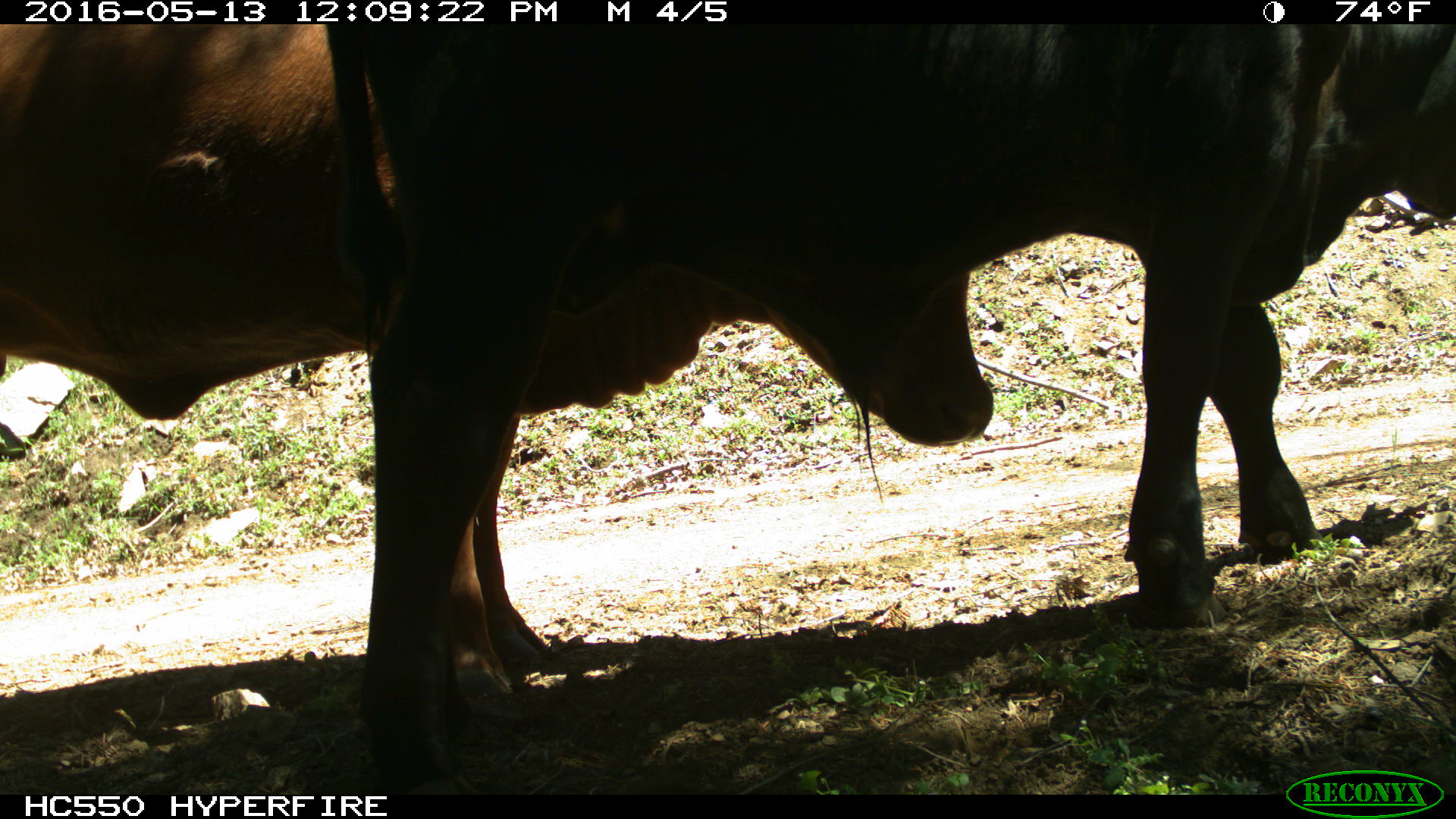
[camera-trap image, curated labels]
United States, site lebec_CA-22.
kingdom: Animalia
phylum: Chordata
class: Mammalia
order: Artiodactyla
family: Bovidae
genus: Bos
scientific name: Bos taurus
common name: domestic cow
Bos taurus (domestic cow).